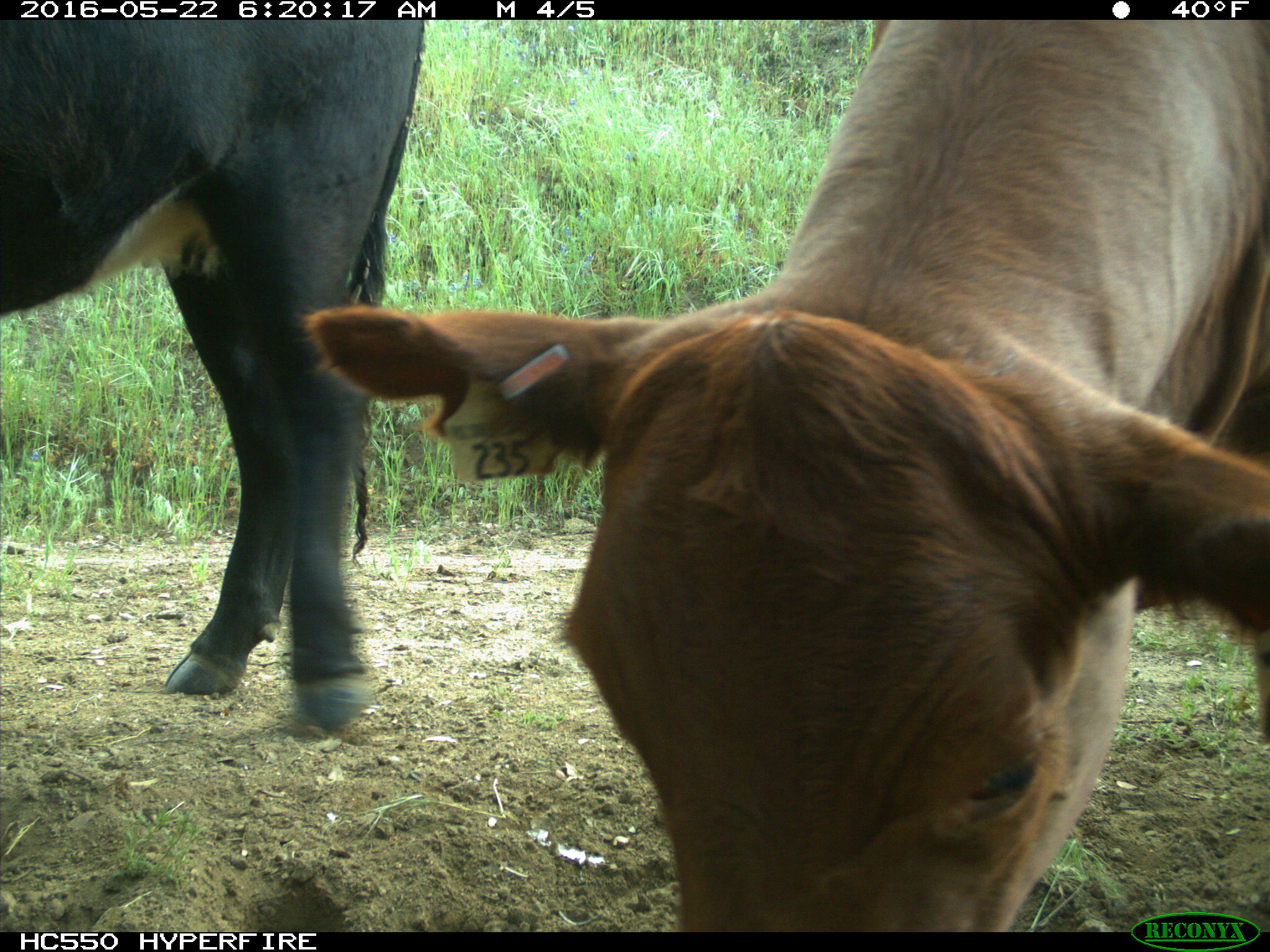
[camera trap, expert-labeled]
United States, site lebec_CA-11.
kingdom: Animalia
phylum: Chordata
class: Mammalia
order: Artiodactyla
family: Bovidae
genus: Bos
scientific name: Bos taurus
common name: domestic cow